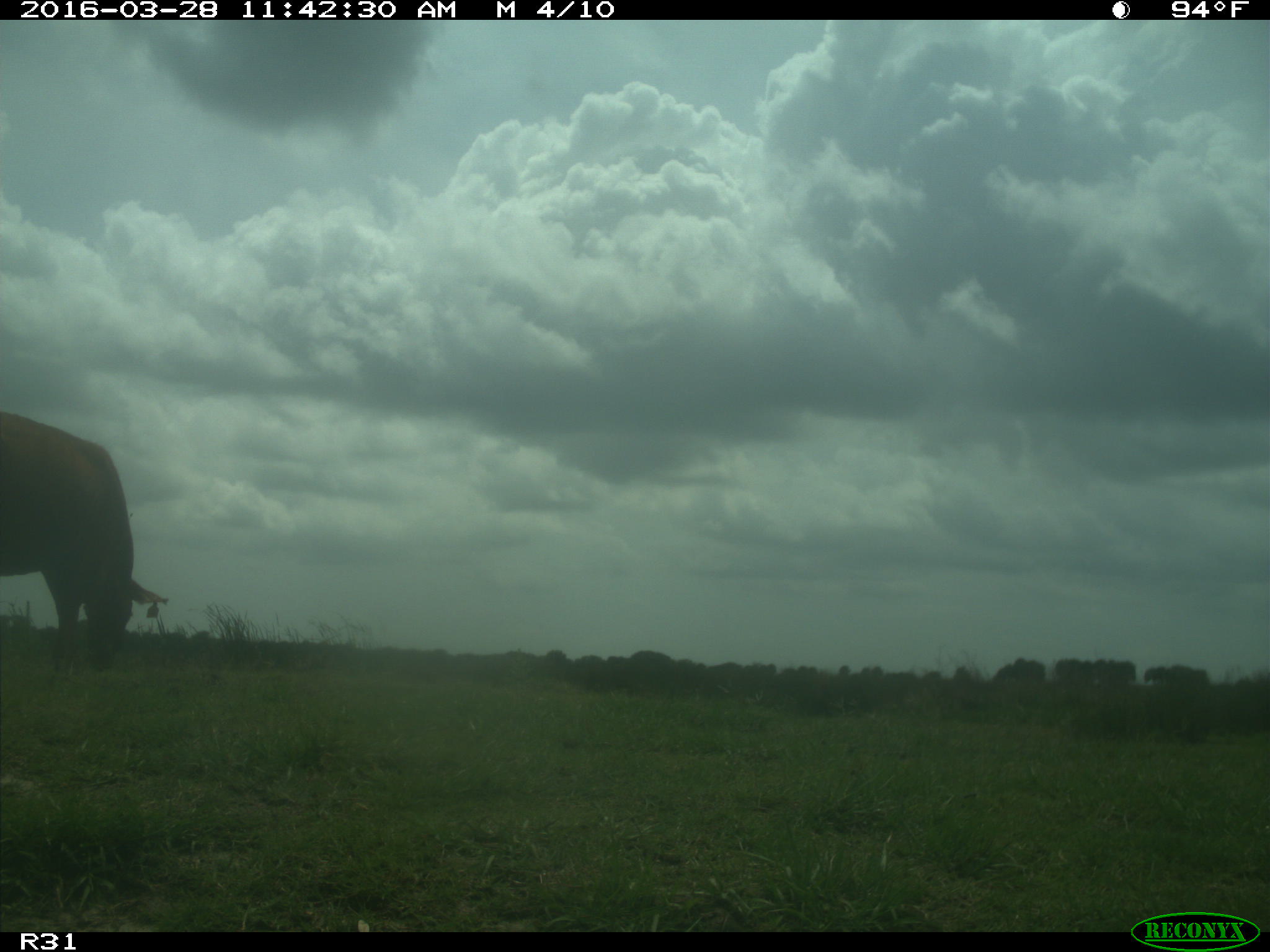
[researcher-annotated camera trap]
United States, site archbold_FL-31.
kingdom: Animalia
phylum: Chordata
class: Mammalia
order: Artiodactyla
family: Bovidae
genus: Bos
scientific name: Bos taurus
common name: domestic cow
Bos taurus (domestic cow).